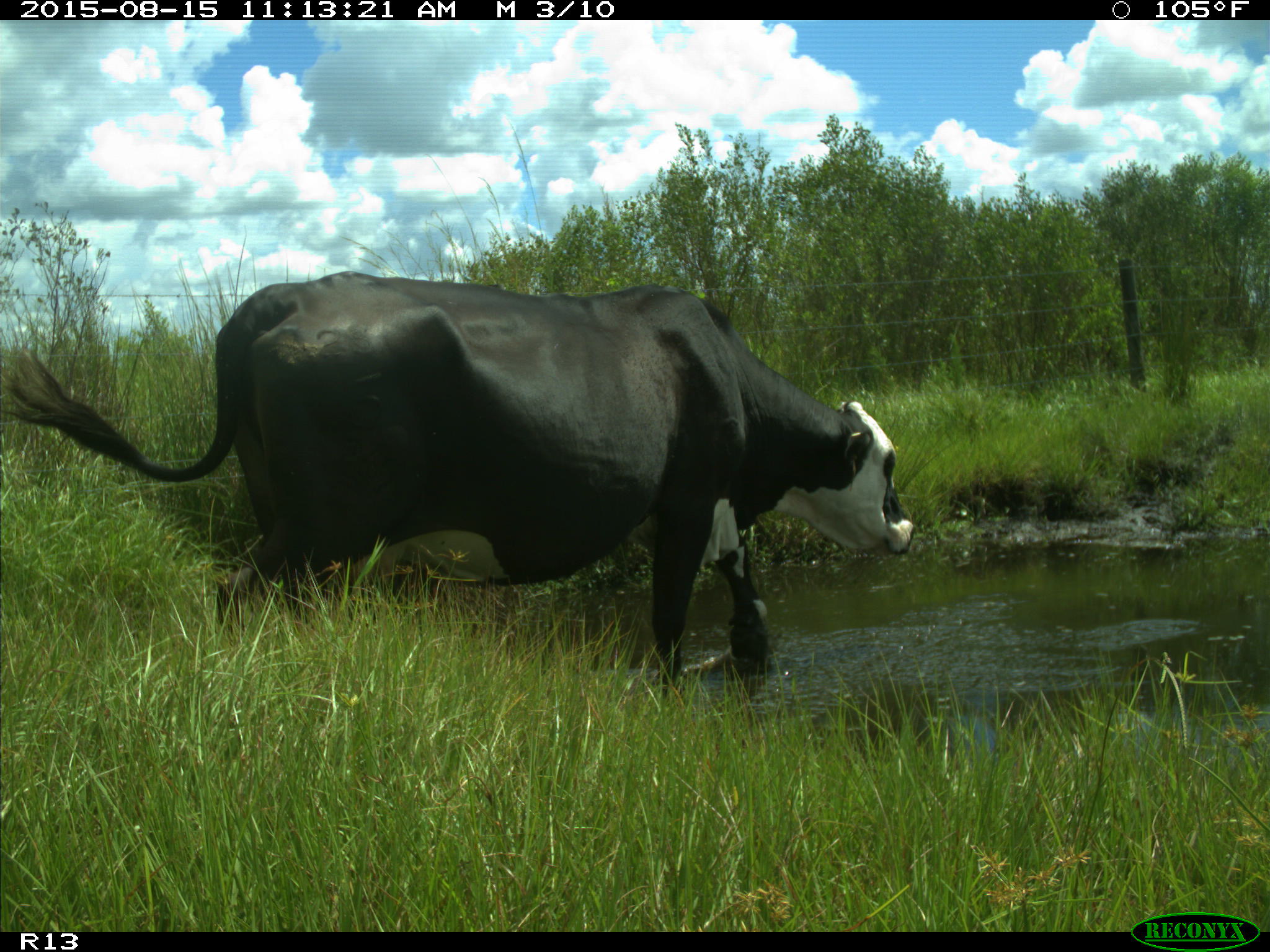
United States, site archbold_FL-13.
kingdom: Animalia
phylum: Chordata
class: Mammalia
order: Artiodactyla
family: Bovidae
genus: Bos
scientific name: Bos taurus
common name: domestic cow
Bos taurus (domestic cow).